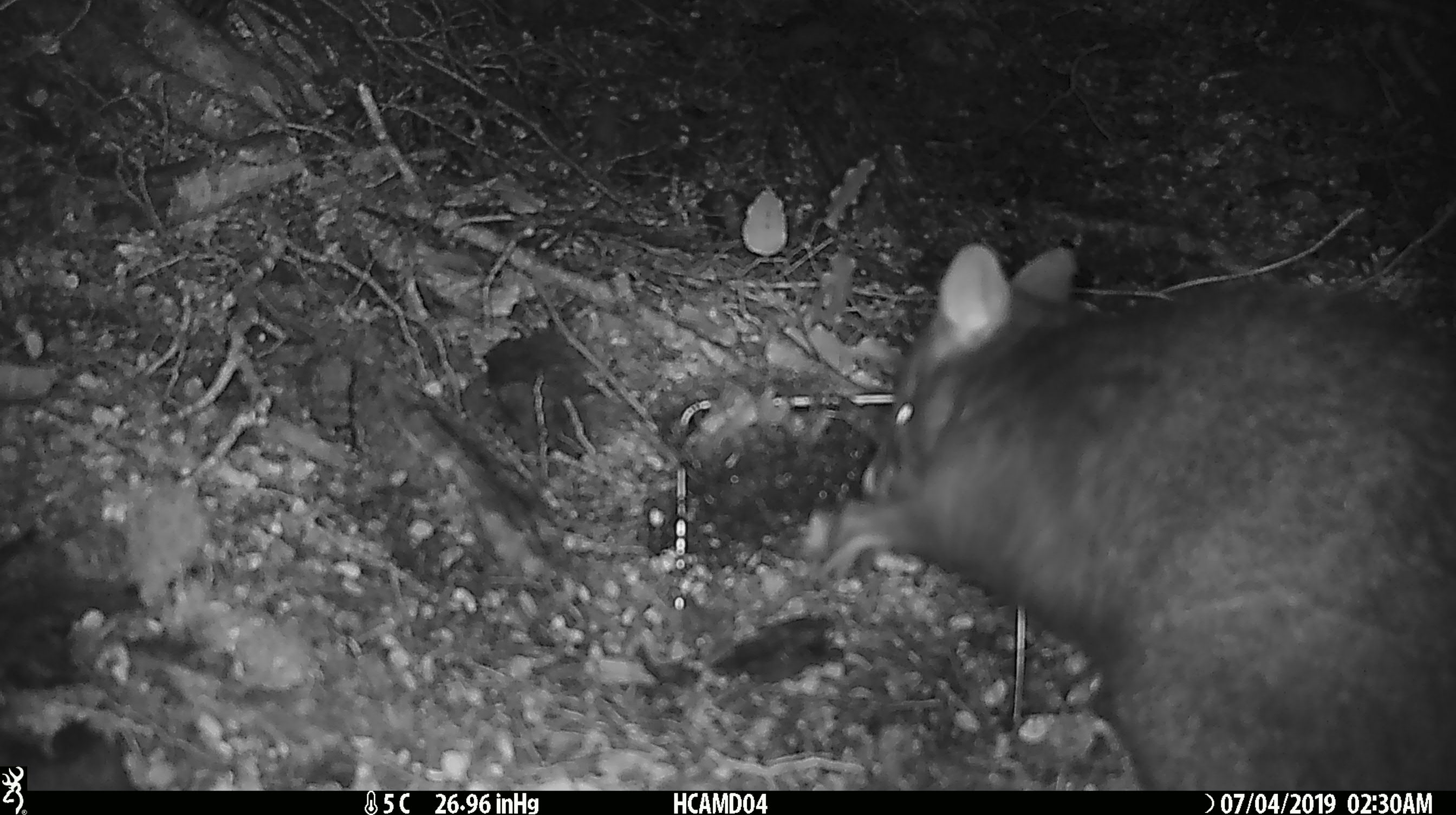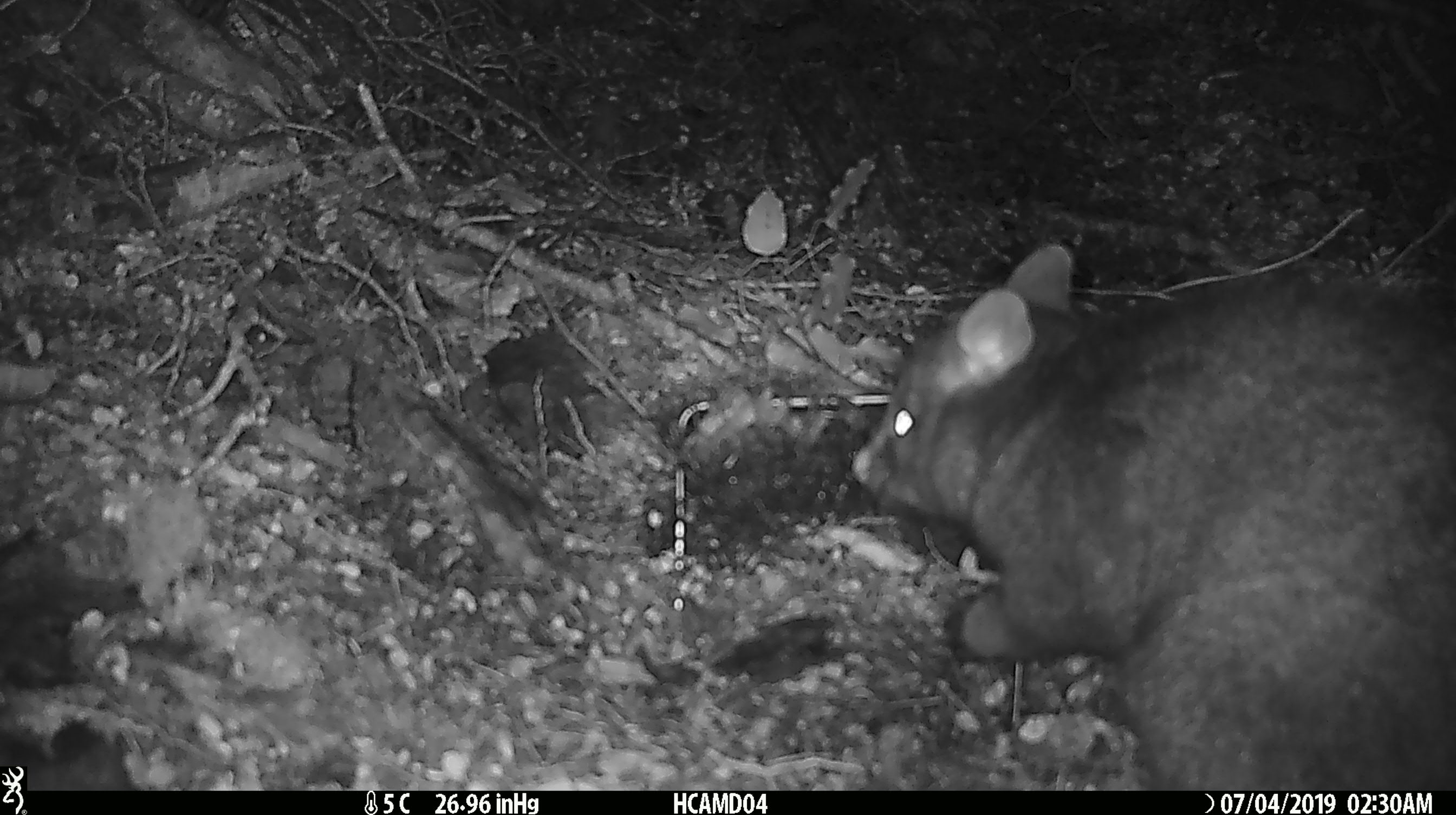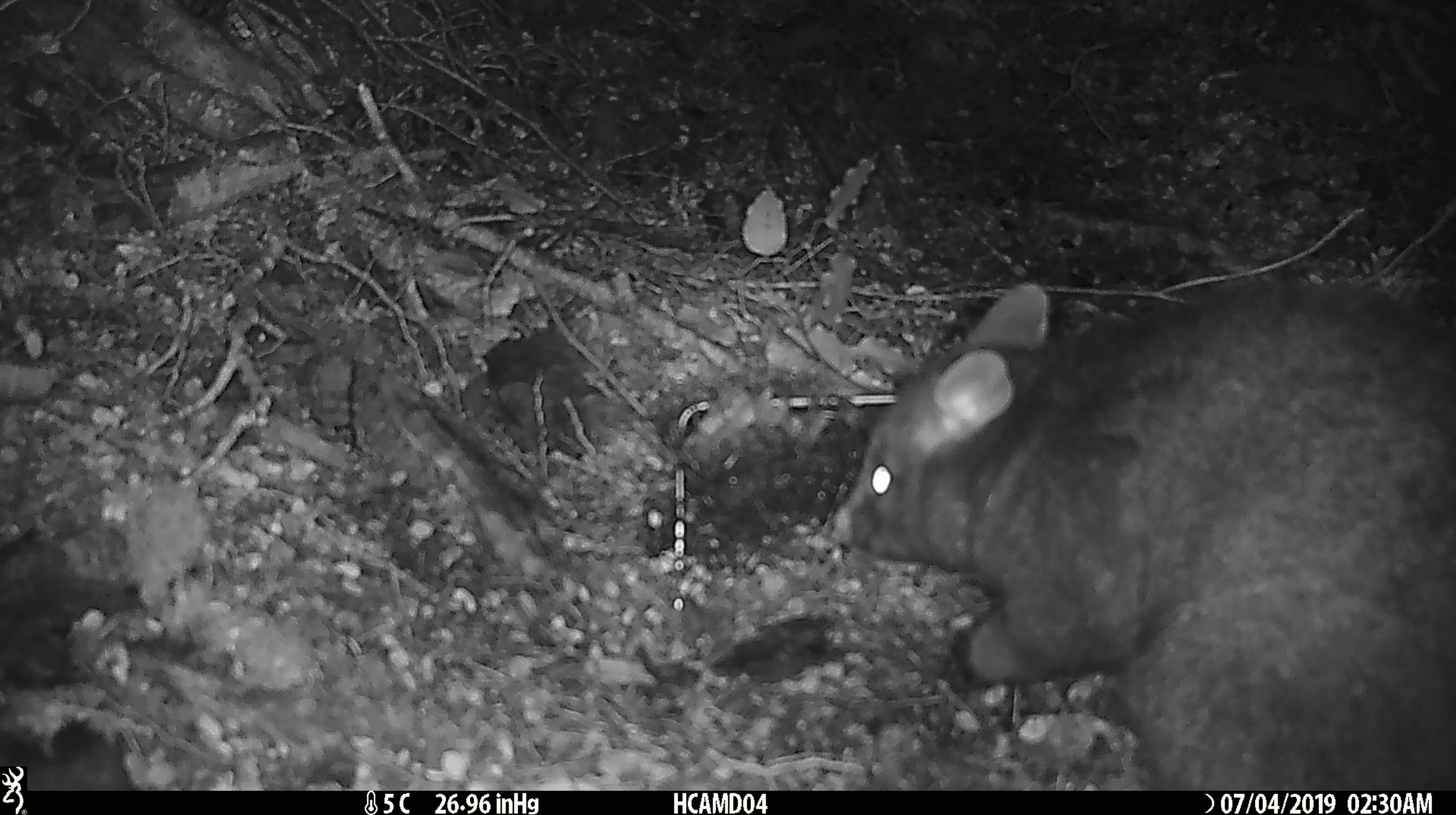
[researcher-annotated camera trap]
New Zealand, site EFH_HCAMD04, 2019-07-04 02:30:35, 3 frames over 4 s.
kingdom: Animalia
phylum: Chordata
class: Mammalia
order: Diprotodontia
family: Phalangeridae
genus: Trichosurus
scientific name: Trichosurus vulpecula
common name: common brushtail possum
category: possum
Possum (common brushtail possum) (Trichosurus vulpecula).